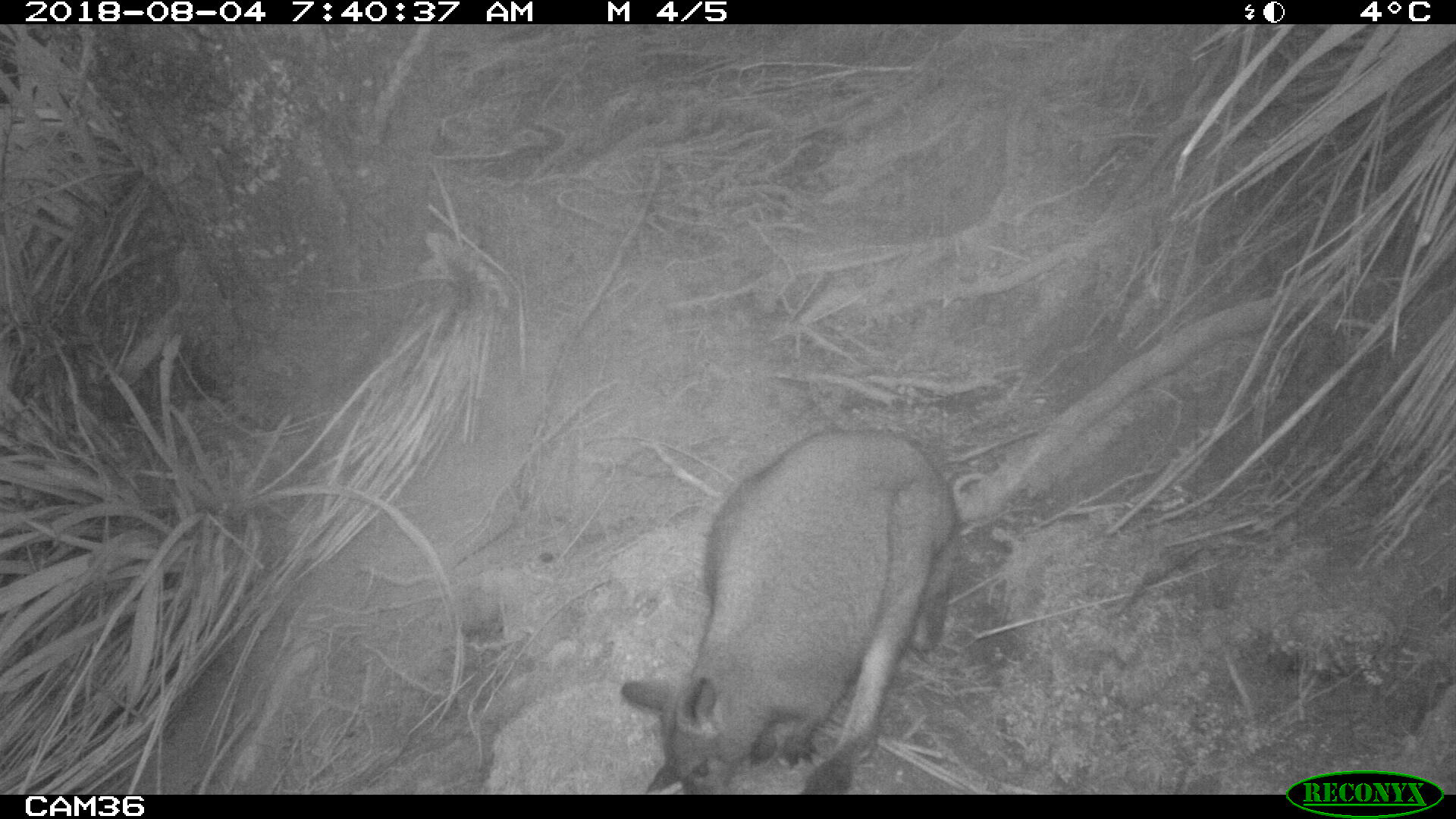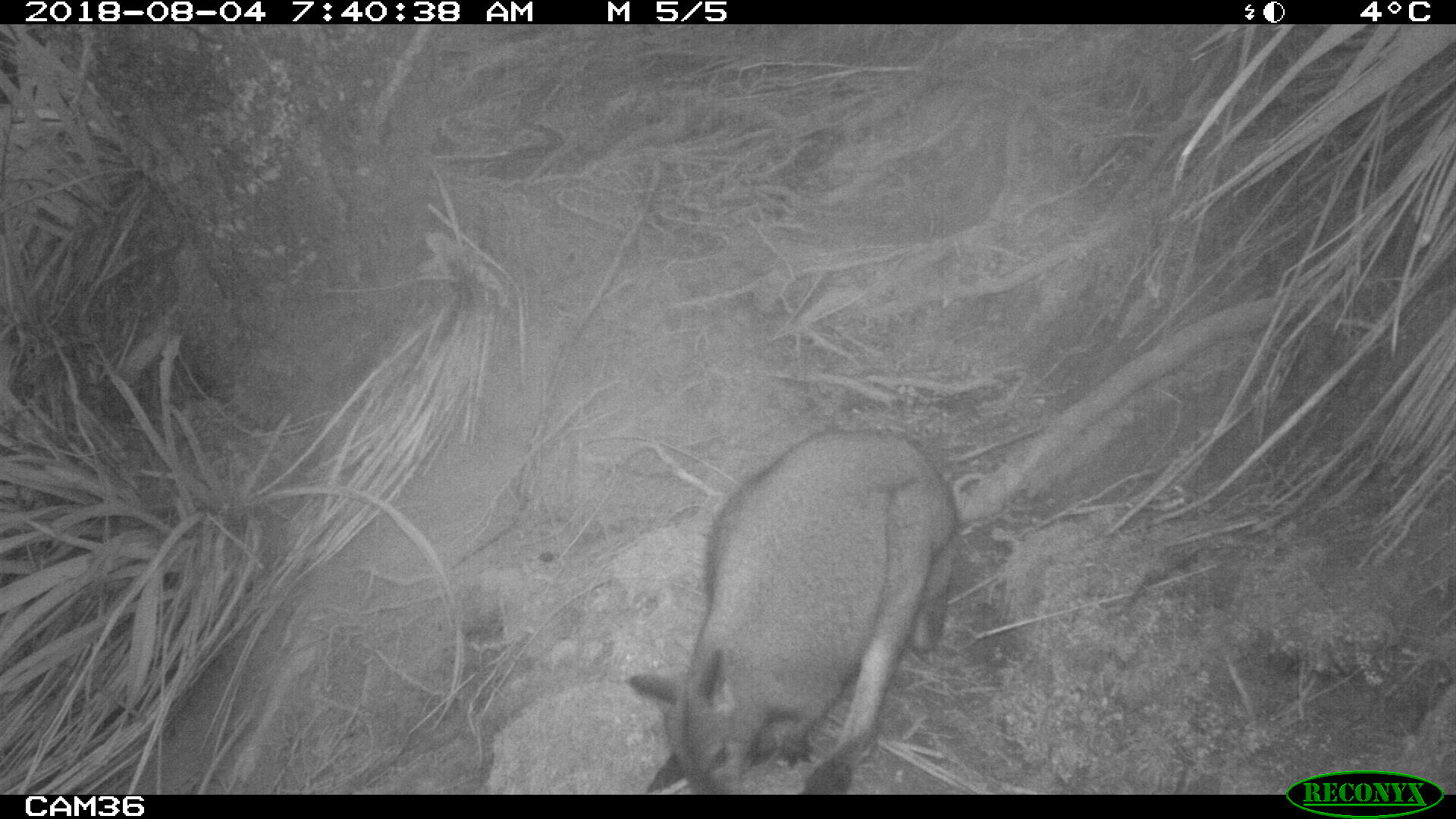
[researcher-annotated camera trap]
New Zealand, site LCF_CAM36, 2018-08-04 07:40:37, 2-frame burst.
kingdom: Animalia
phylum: Chordata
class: Mammalia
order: Diprotodontia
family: Macropodidae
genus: Notamacropus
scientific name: Notamacropus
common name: wallaby